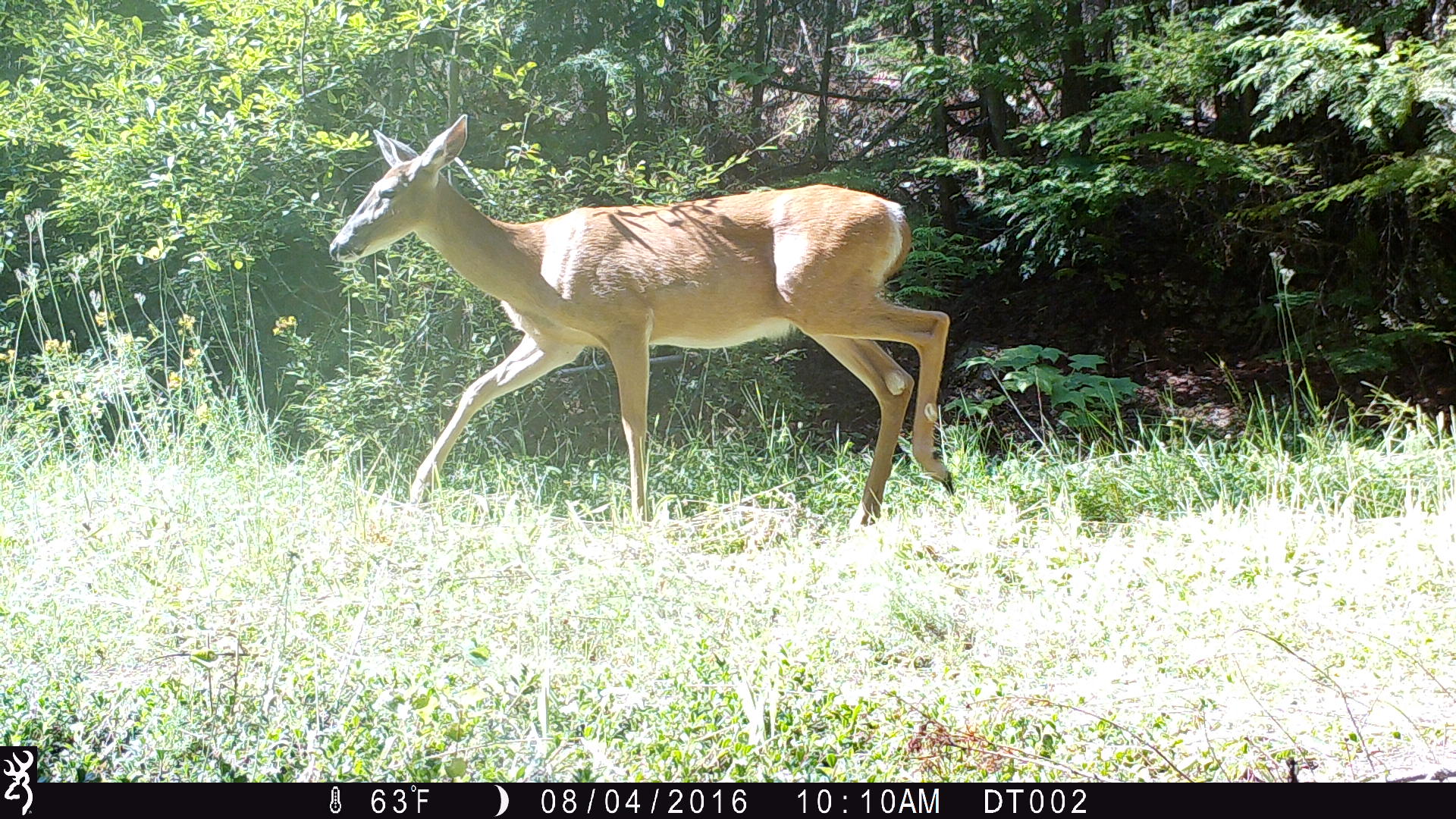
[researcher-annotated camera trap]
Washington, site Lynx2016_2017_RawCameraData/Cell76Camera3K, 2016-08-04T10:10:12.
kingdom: Animalia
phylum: Chordata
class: Mammalia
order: Artiodactyla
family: Cervidae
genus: Odocoileus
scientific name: Odocoileus virginianus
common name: white-tailed deer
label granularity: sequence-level